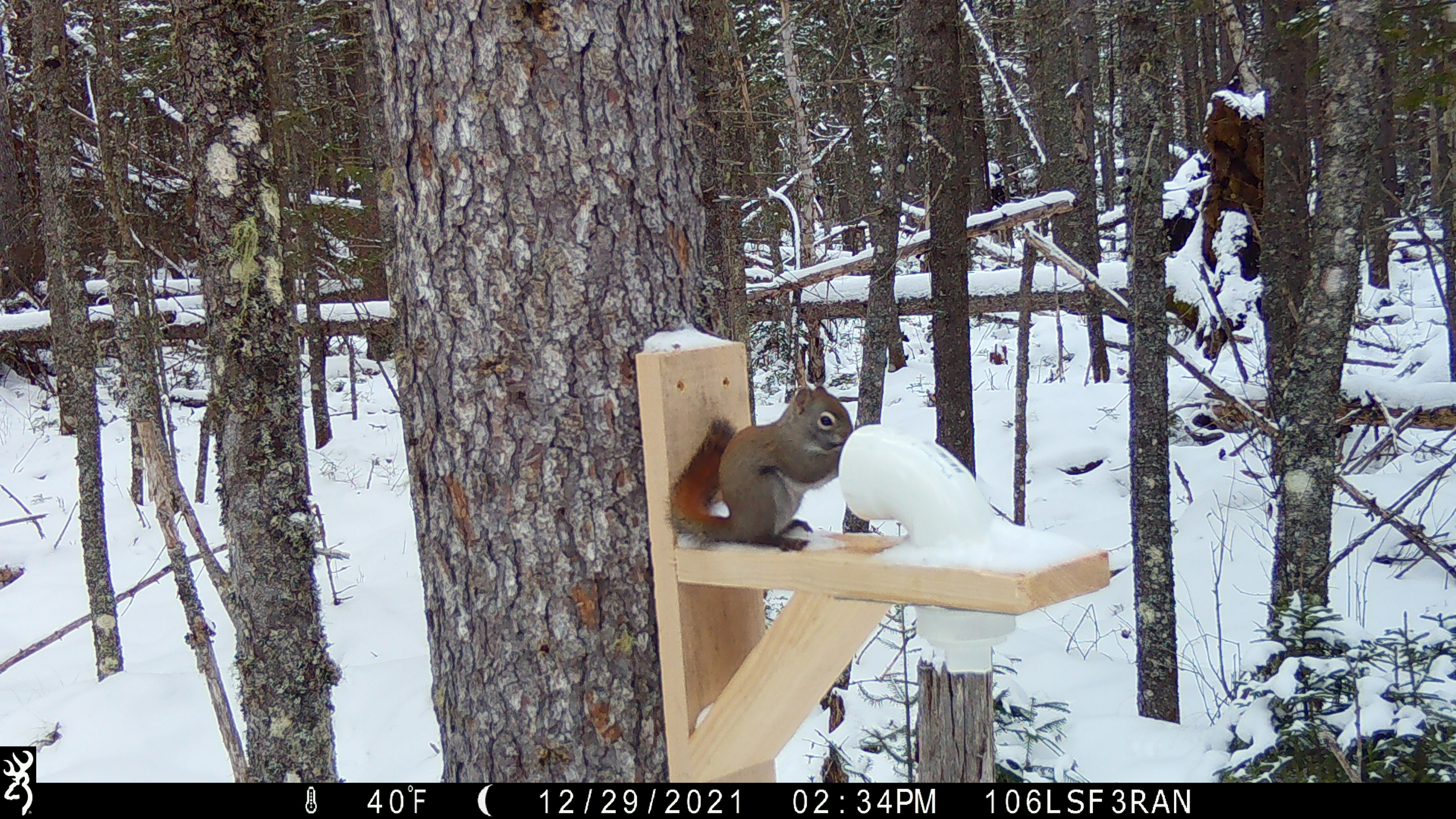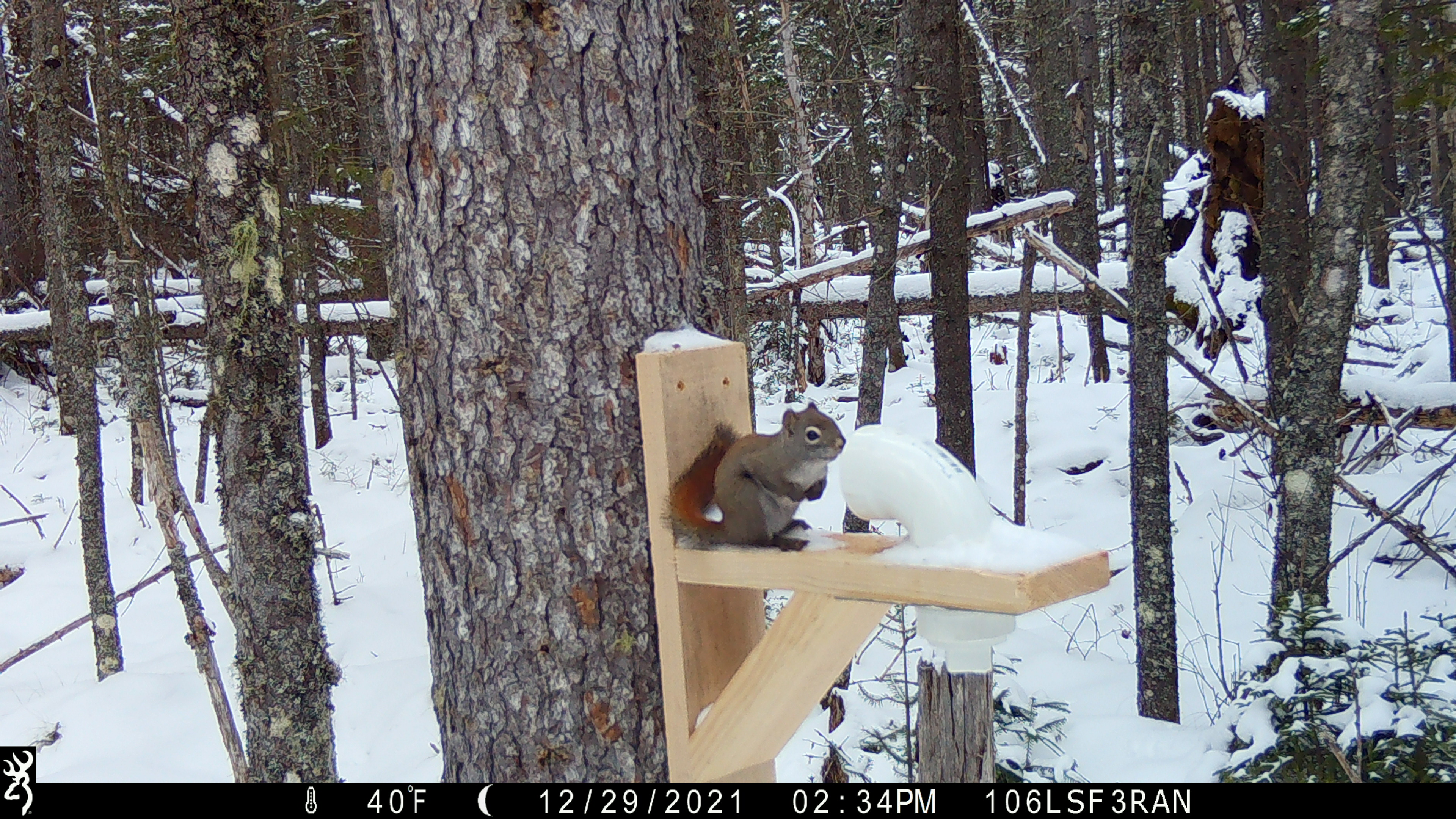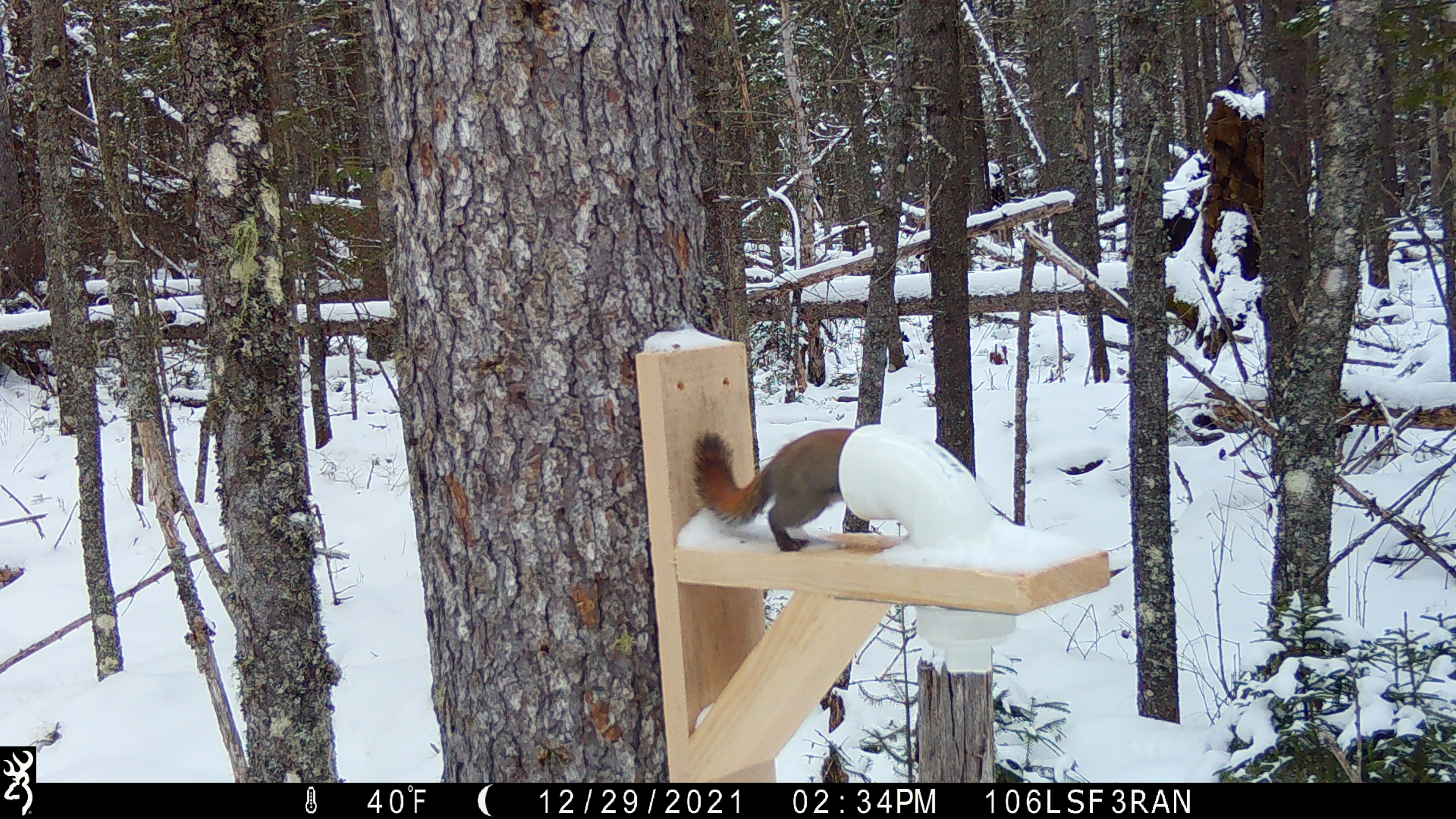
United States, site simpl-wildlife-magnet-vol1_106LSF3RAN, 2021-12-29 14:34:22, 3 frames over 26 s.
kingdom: Animalia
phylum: Chordata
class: Mammalia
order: Rodentia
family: Sciuridae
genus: Tamiasciurus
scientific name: Tamiasciurus hudsonicus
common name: red squirrel